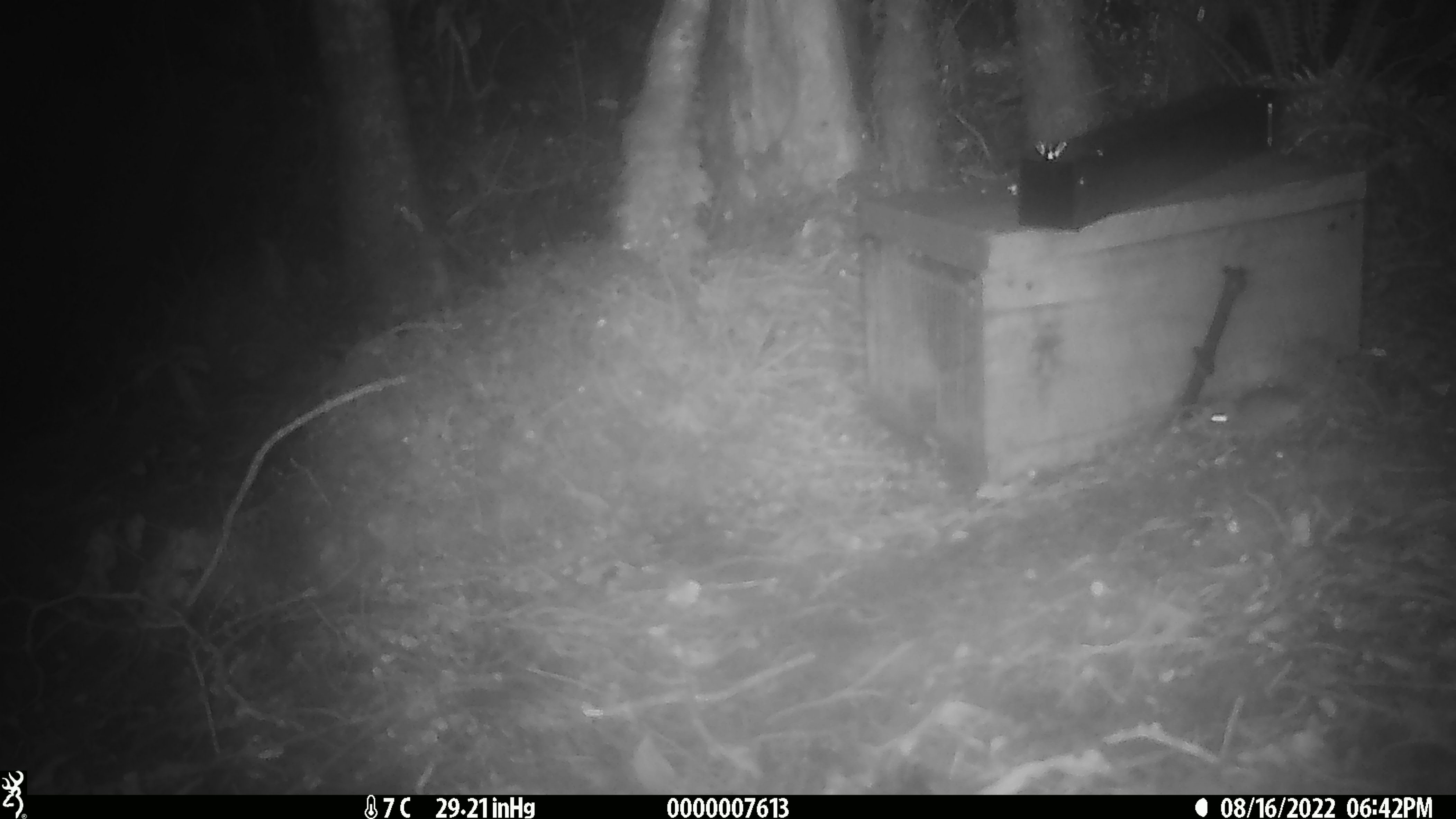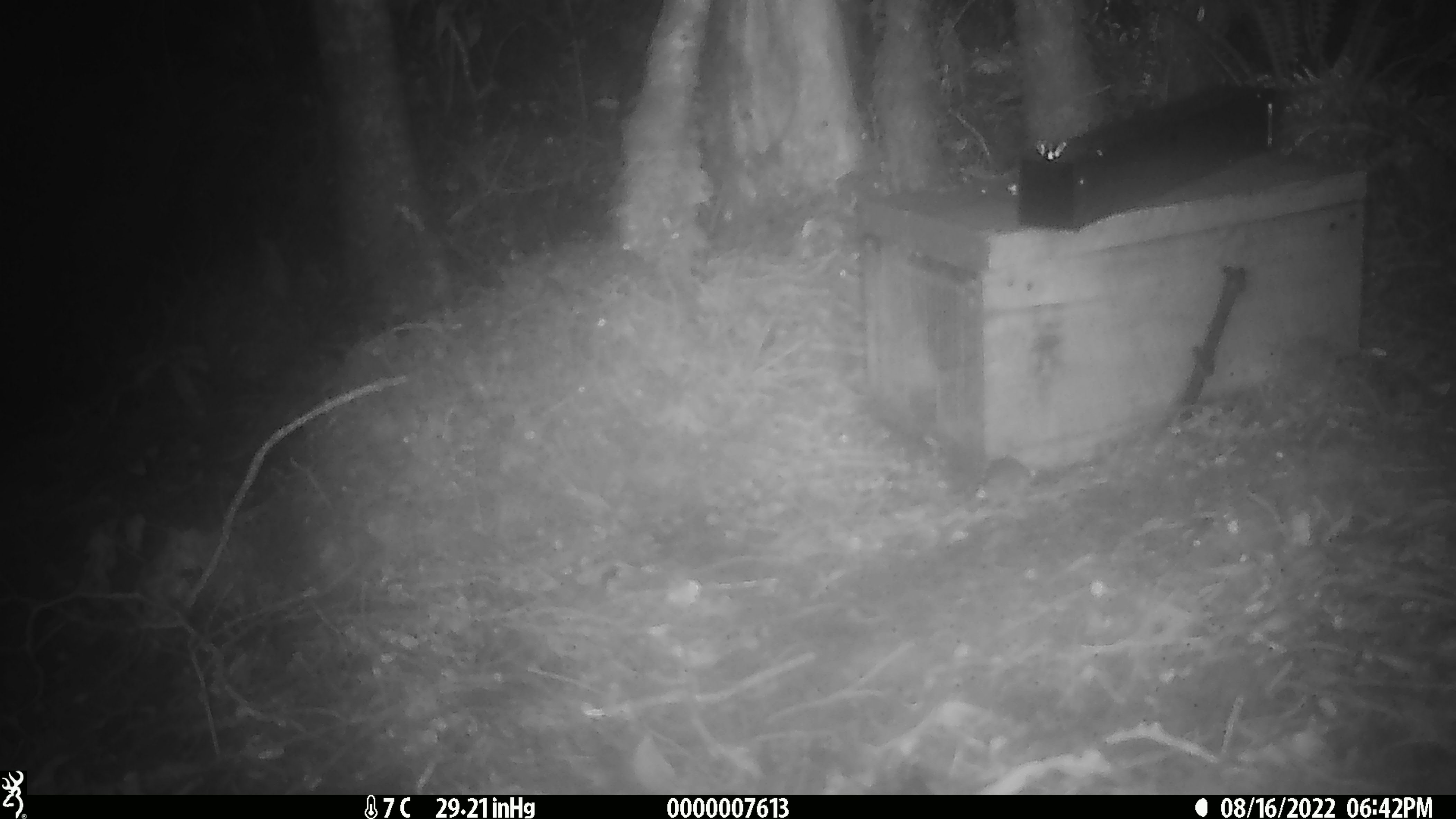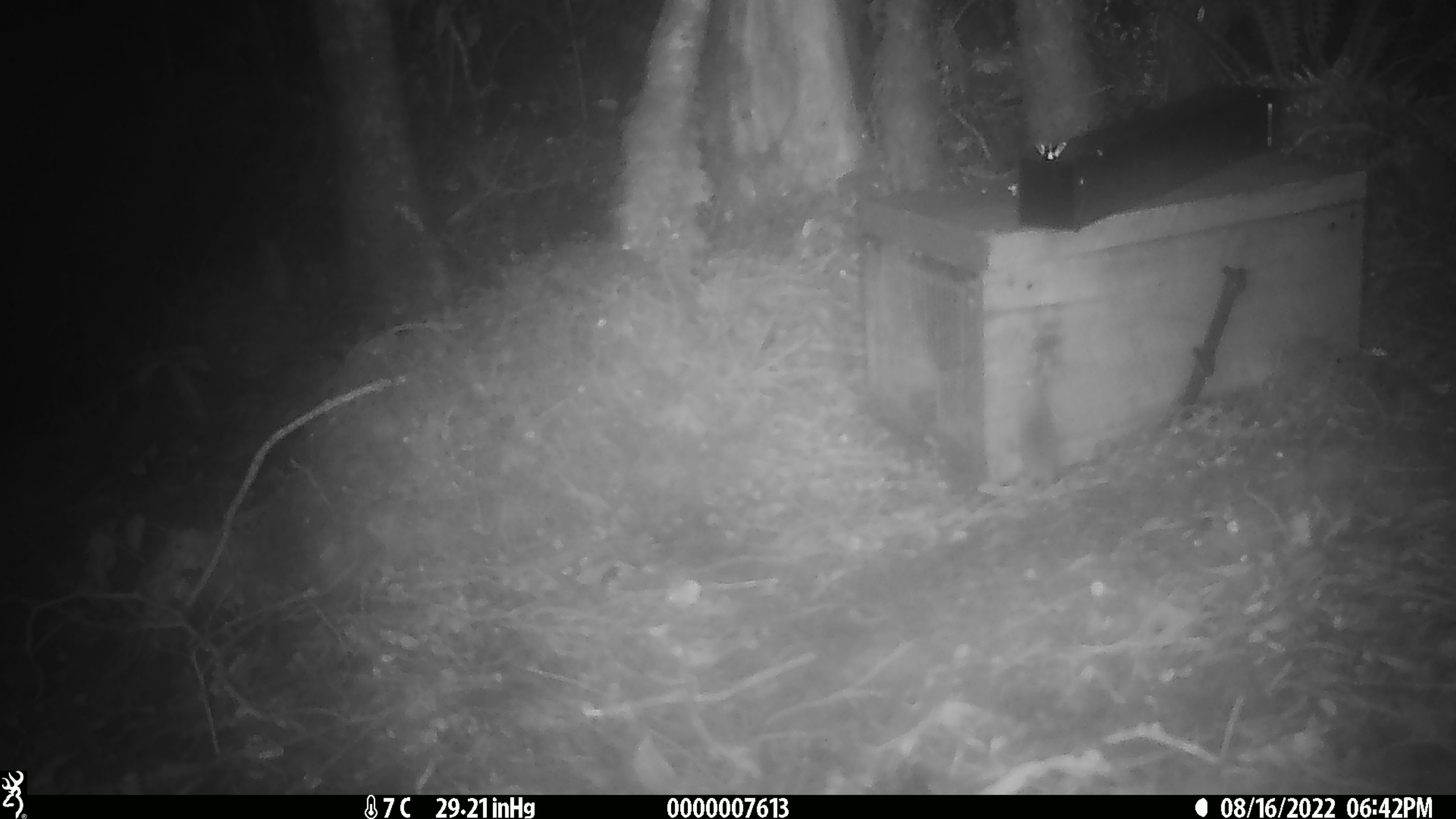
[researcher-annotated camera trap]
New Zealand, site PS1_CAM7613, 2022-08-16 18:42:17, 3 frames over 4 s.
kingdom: Animalia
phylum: Chordata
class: Mammalia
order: Rodentia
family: Muridae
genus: Mus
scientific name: Mus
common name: mouse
Mouse (Mus).